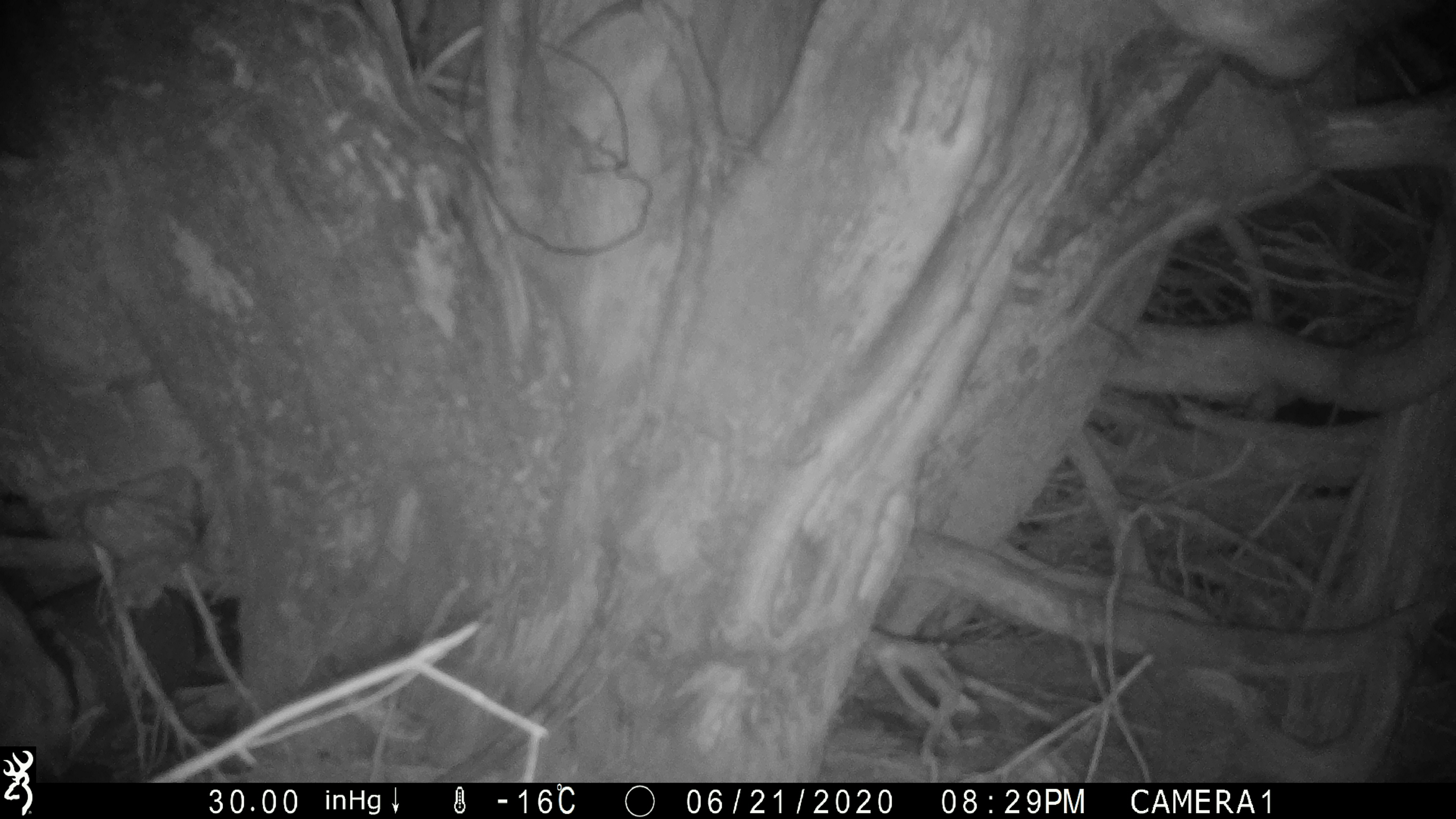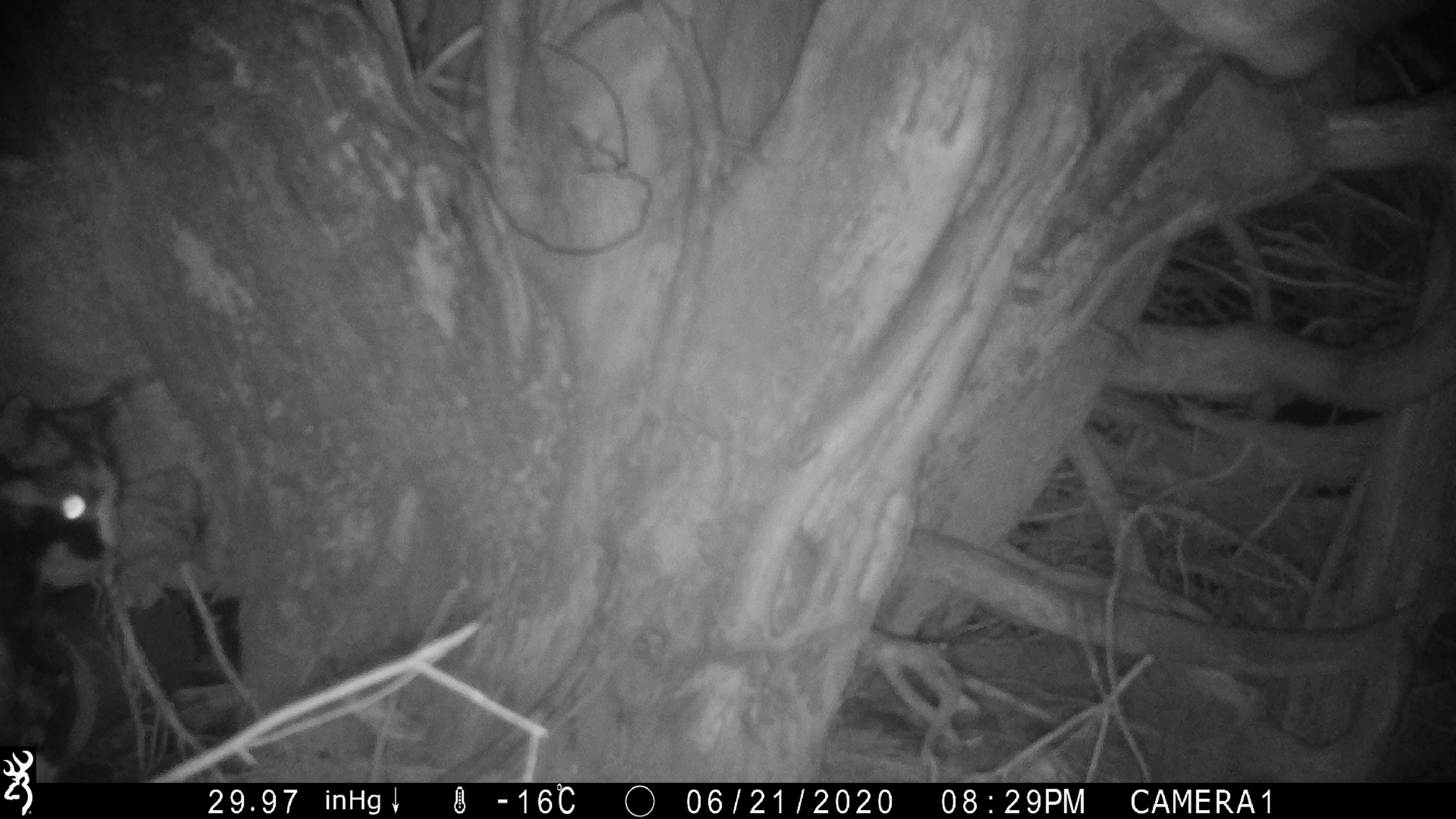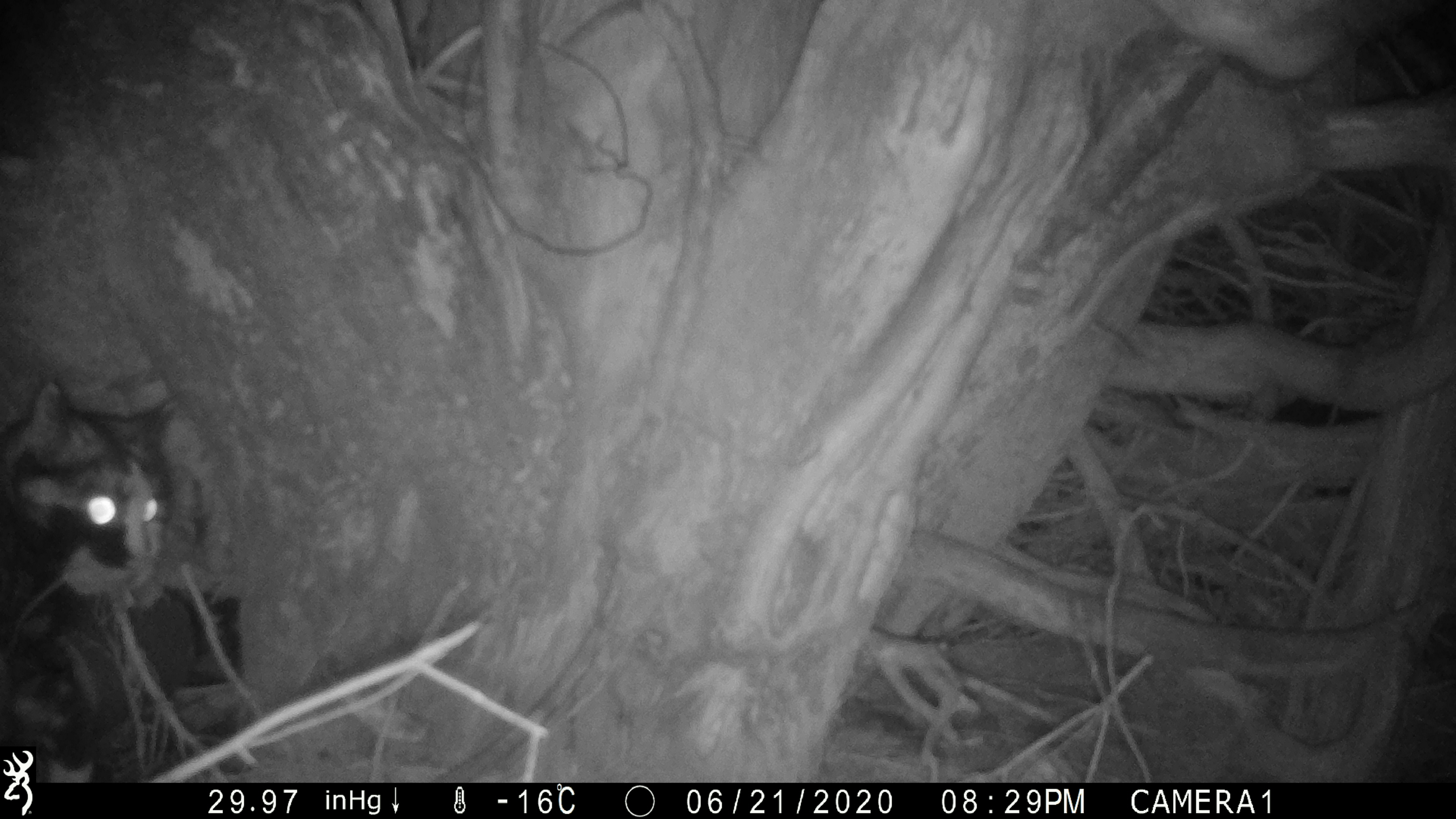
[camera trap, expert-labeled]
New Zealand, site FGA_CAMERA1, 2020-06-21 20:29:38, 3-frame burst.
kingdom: Animalia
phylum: Chordata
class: Mammalia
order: Carnivora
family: Felidae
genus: Felis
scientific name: Felis catus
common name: domestic cat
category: cat